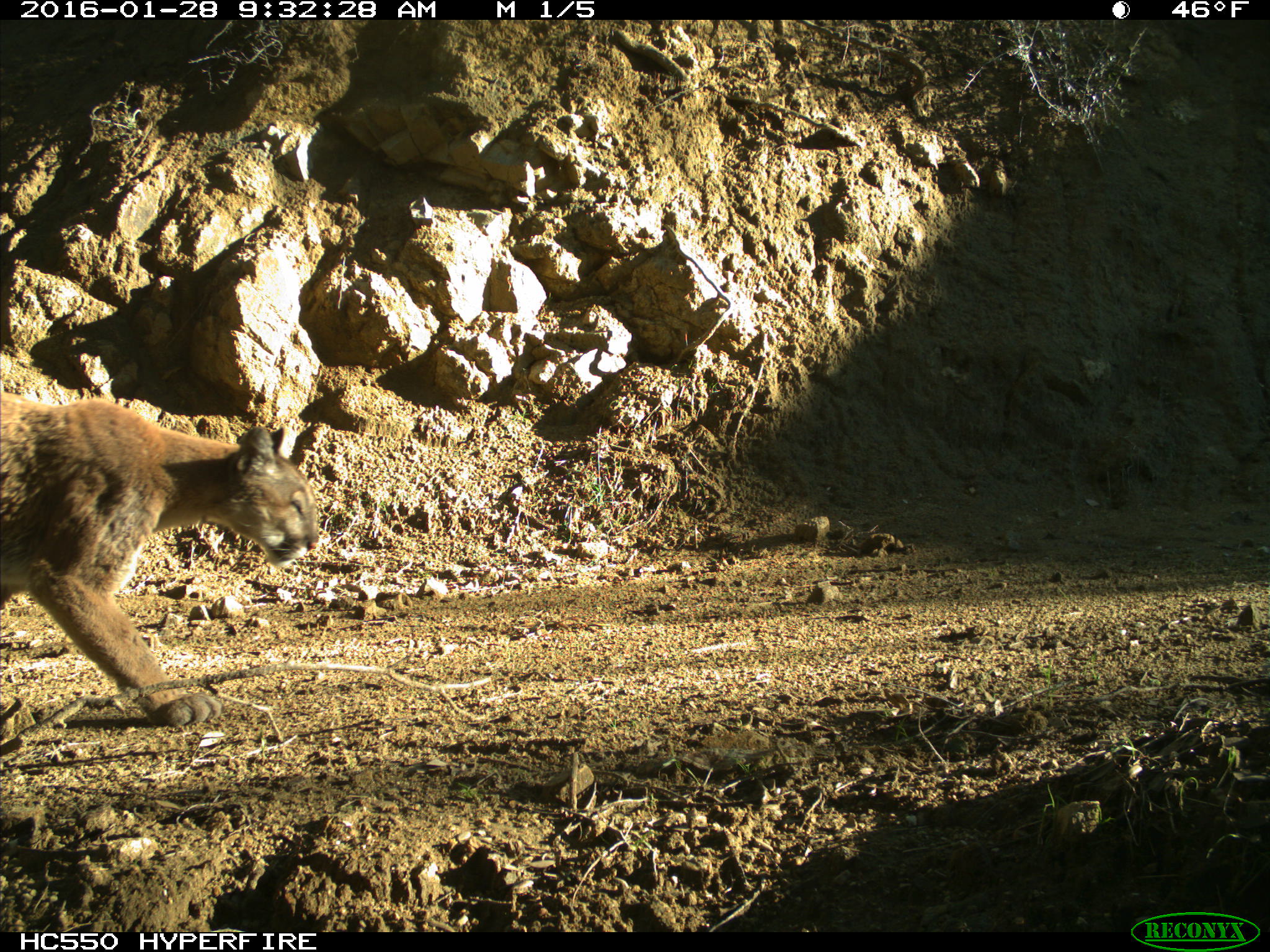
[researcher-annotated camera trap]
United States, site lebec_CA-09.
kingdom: Animalia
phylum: Chordata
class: Mammalia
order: Carnivora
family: Felidae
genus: Puma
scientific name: Puma concolor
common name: mountain lion